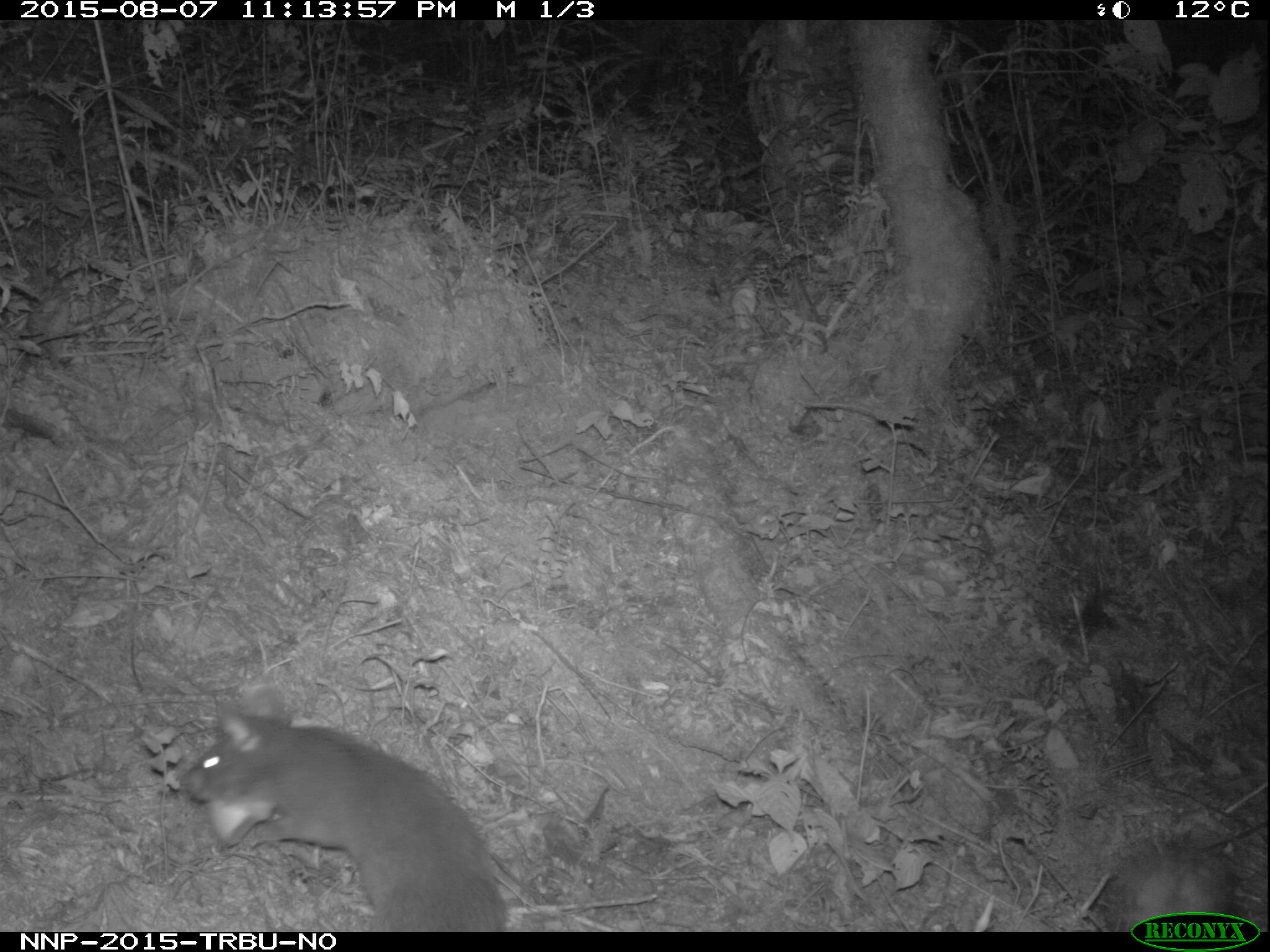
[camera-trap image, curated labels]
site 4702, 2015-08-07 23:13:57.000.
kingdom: Animalia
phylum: Chordata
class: Mammalia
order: Rodentia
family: Nesomyidae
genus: Cricetomys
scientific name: Cricetomys gambianus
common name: african giant pouched rat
Cricetomys gambianus (african giant pouched rat), count 1.